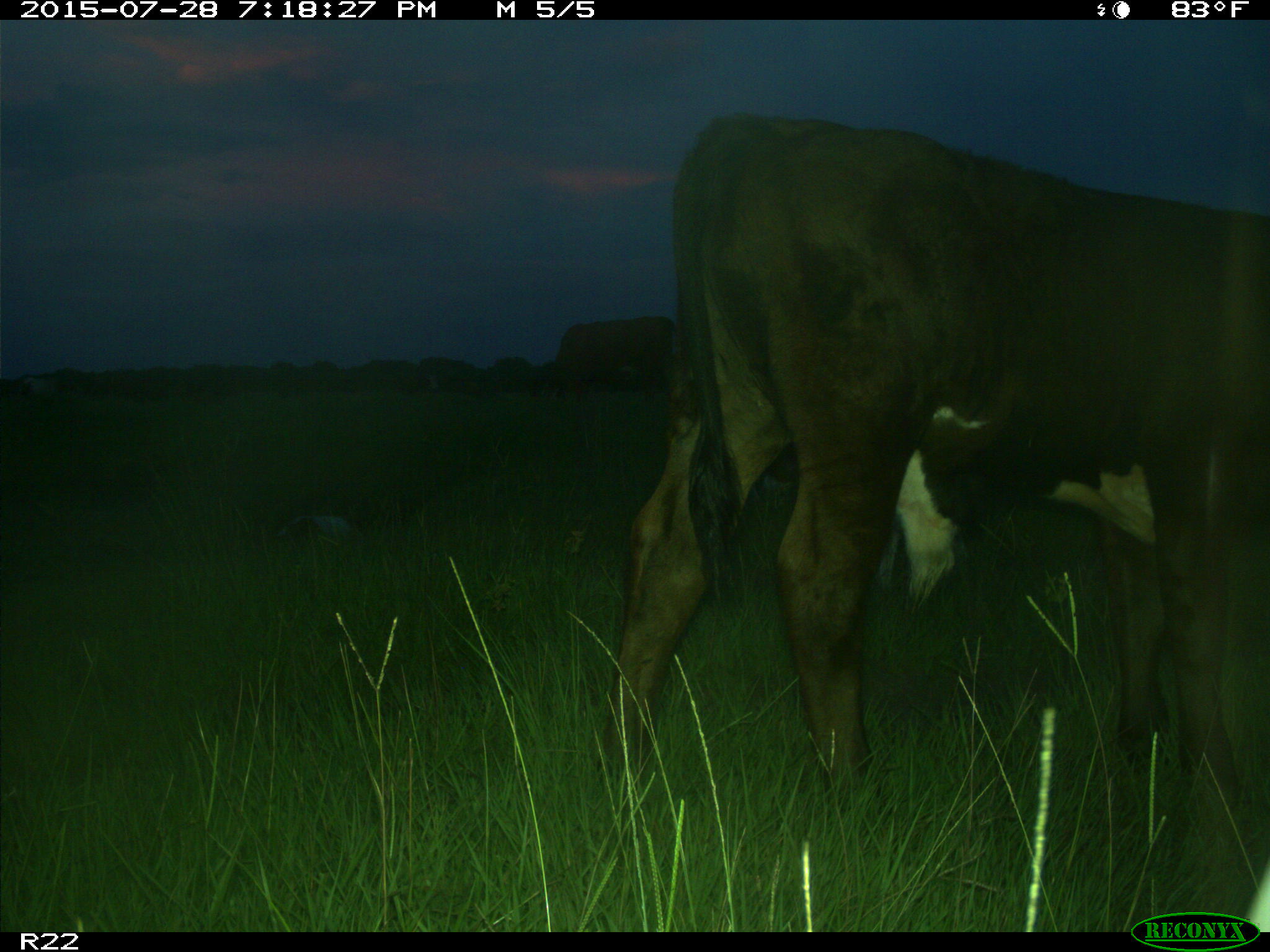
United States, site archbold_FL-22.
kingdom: Animalia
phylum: Chordata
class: Mammalia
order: Artiodactyla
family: Bovidae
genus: Bos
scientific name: Bos taurus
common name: domestic cow